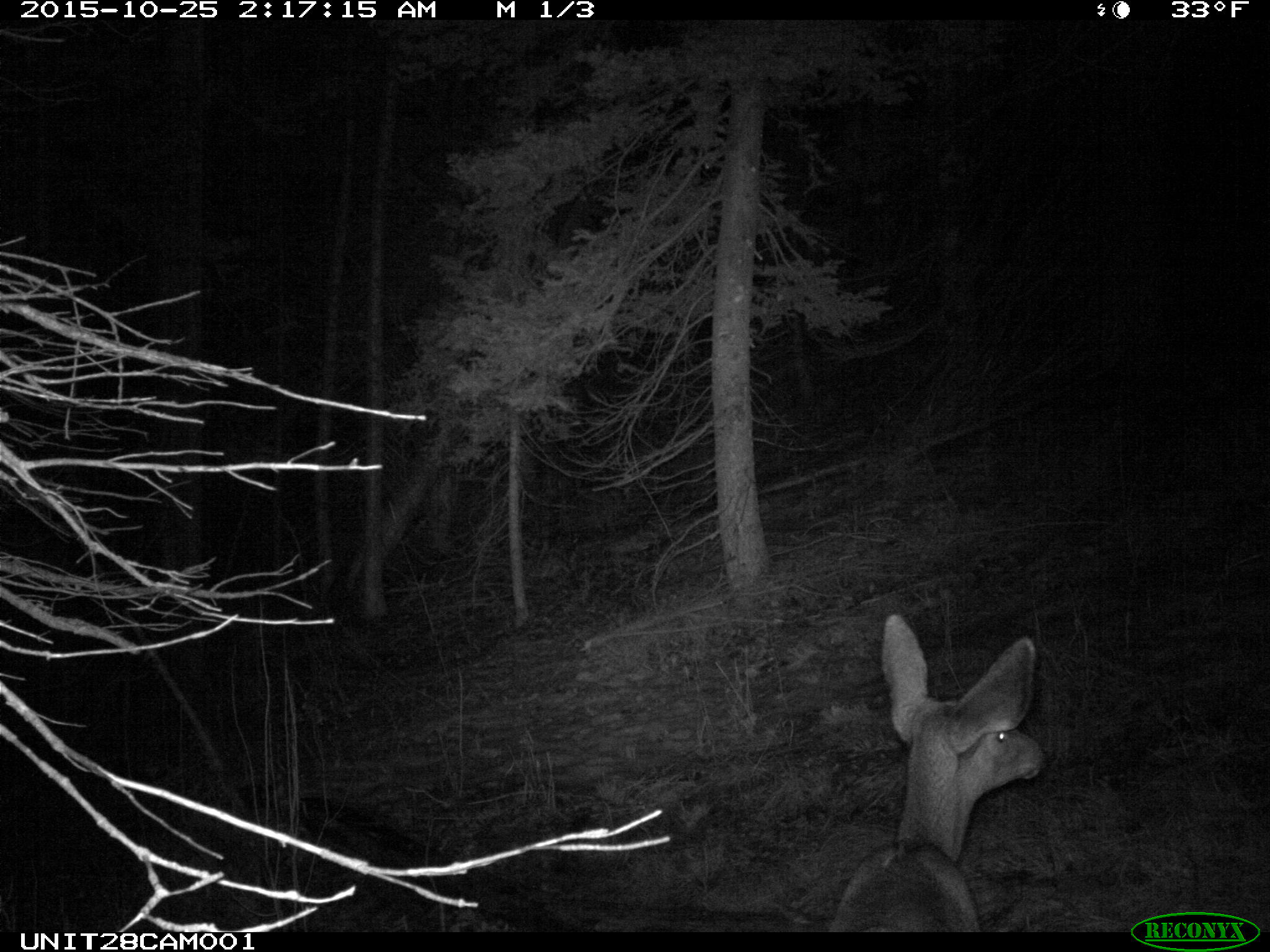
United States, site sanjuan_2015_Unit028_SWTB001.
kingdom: Animalia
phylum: Chordata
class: Mammalia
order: Artiodactyla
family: Cervidae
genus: Odocoileus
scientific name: Odocoileus hemionus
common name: mule deer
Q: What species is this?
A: Odocoileus hemionus (mule deer).